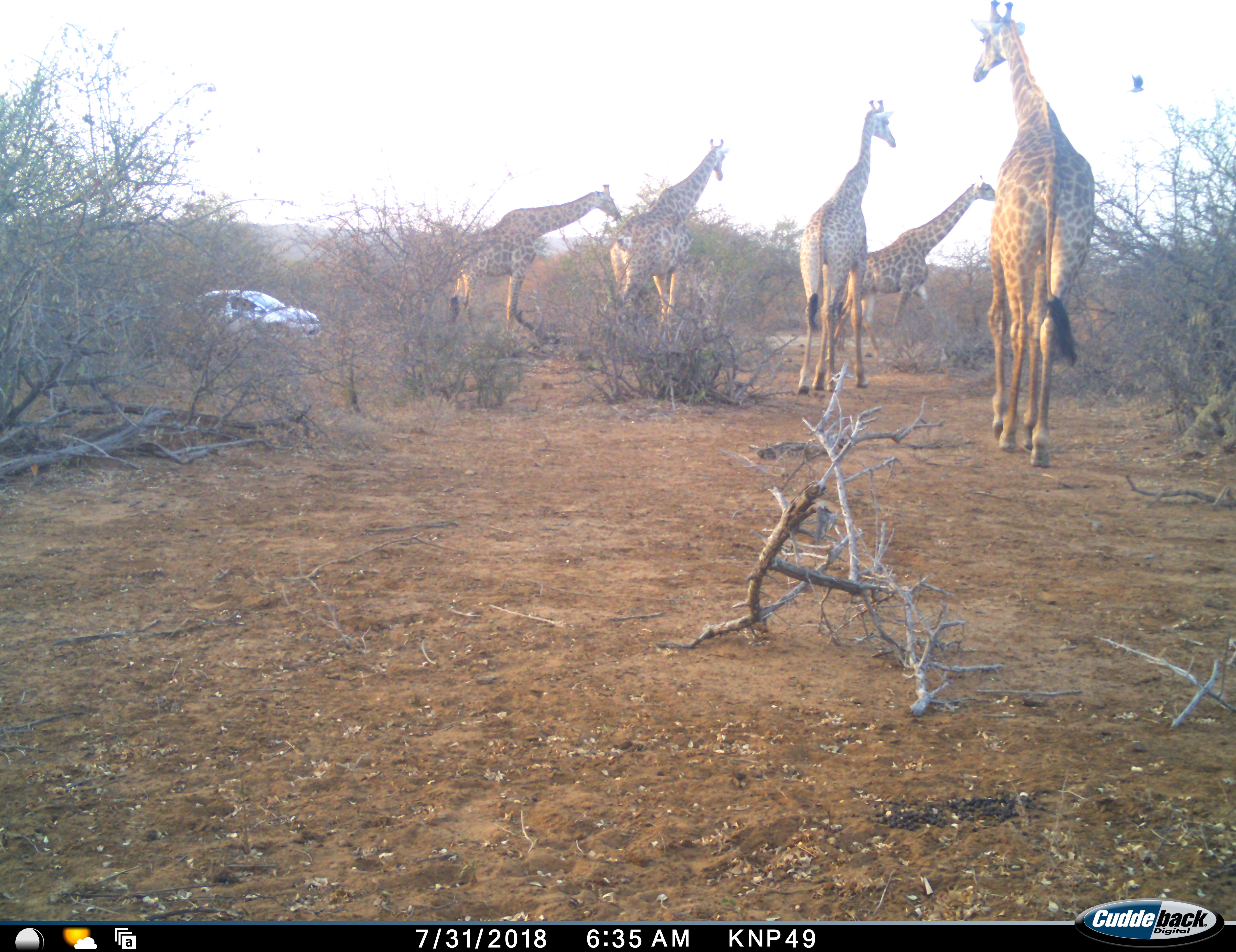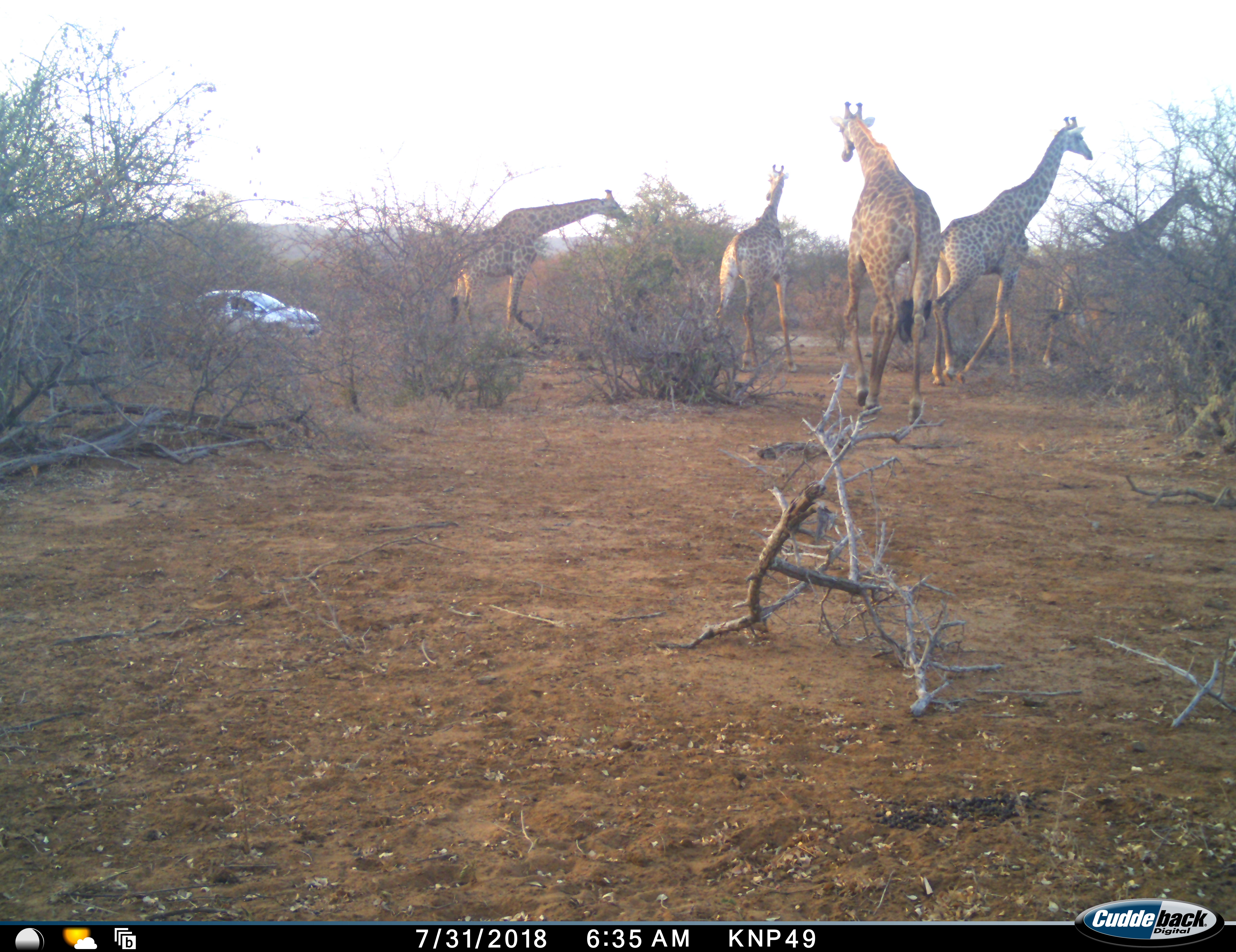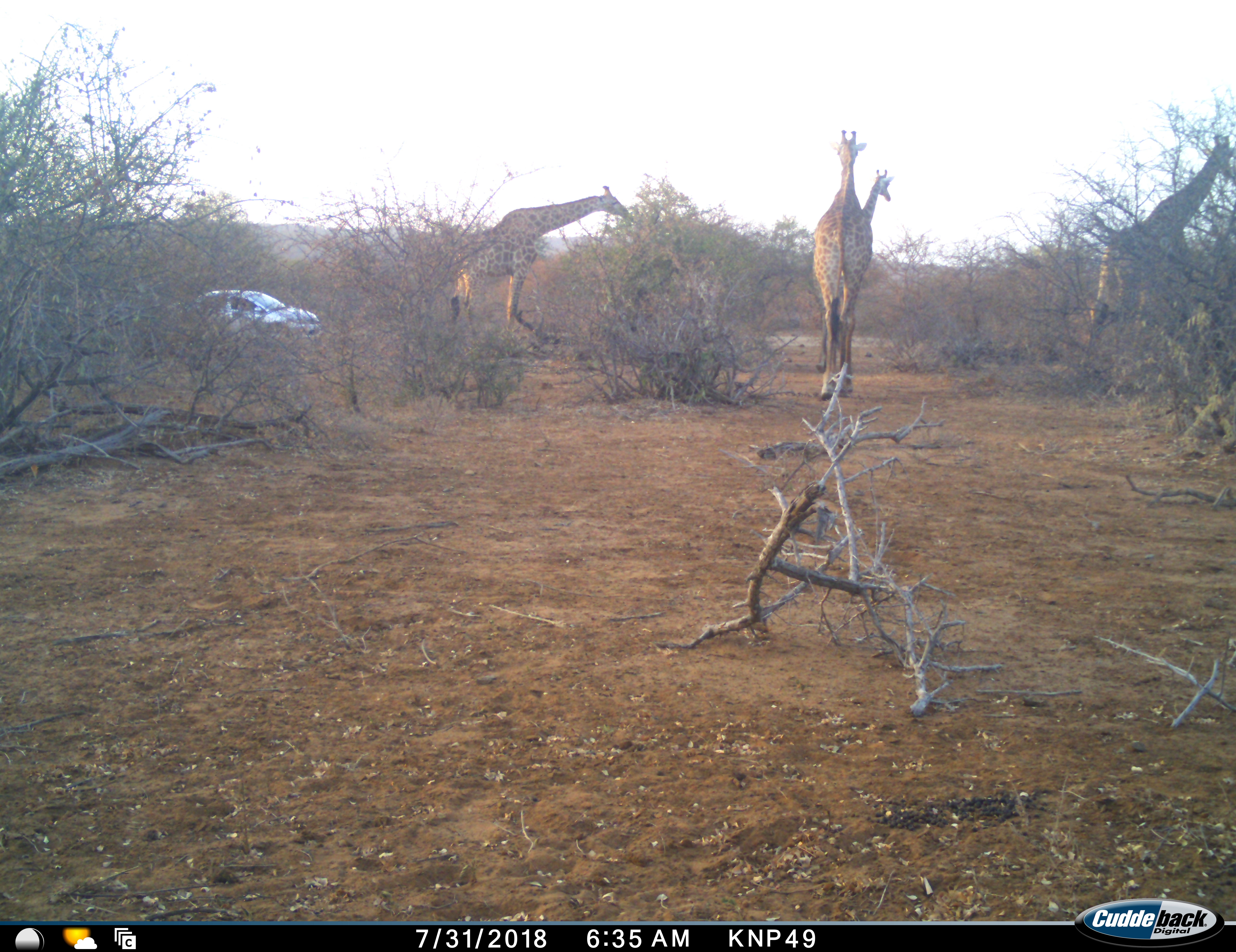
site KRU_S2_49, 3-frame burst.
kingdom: Animalia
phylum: Chordata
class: Mammalia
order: Artiodactyla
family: Giraffidae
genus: Giraffa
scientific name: Giraffa camelopardalis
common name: giraffe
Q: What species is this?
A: Giraffe (Giraffa camelopardalis).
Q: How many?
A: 5.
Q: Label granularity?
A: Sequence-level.